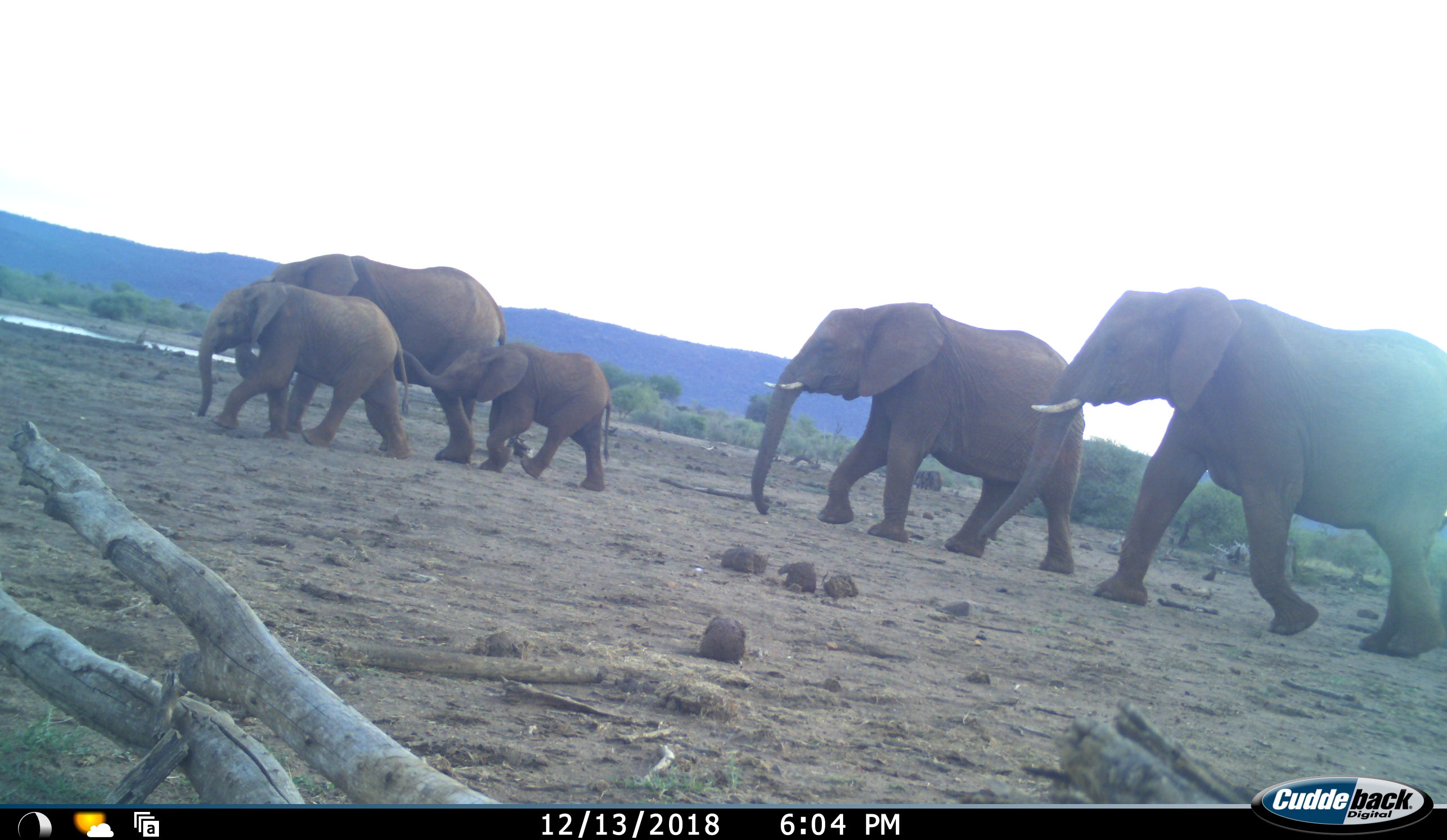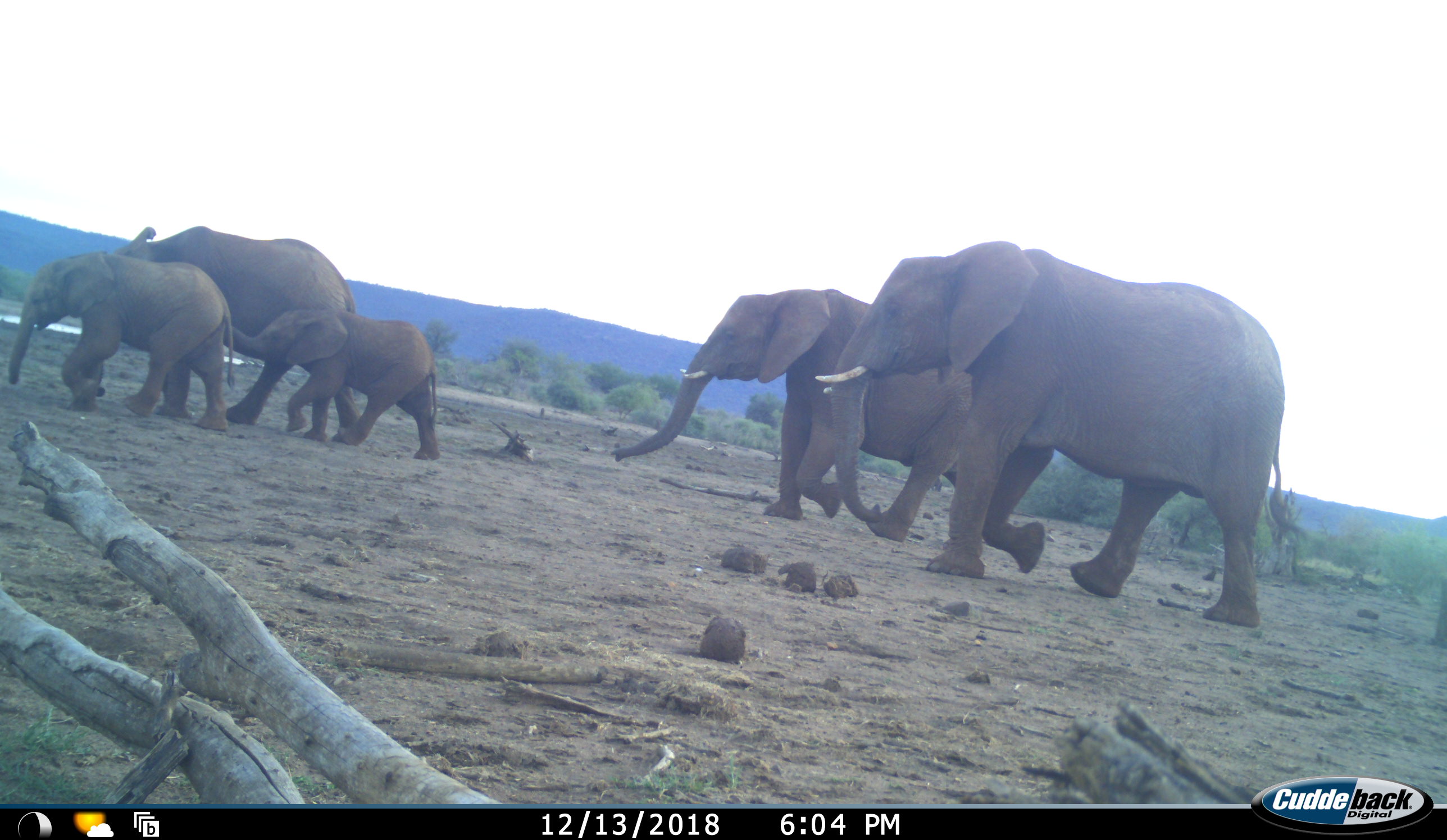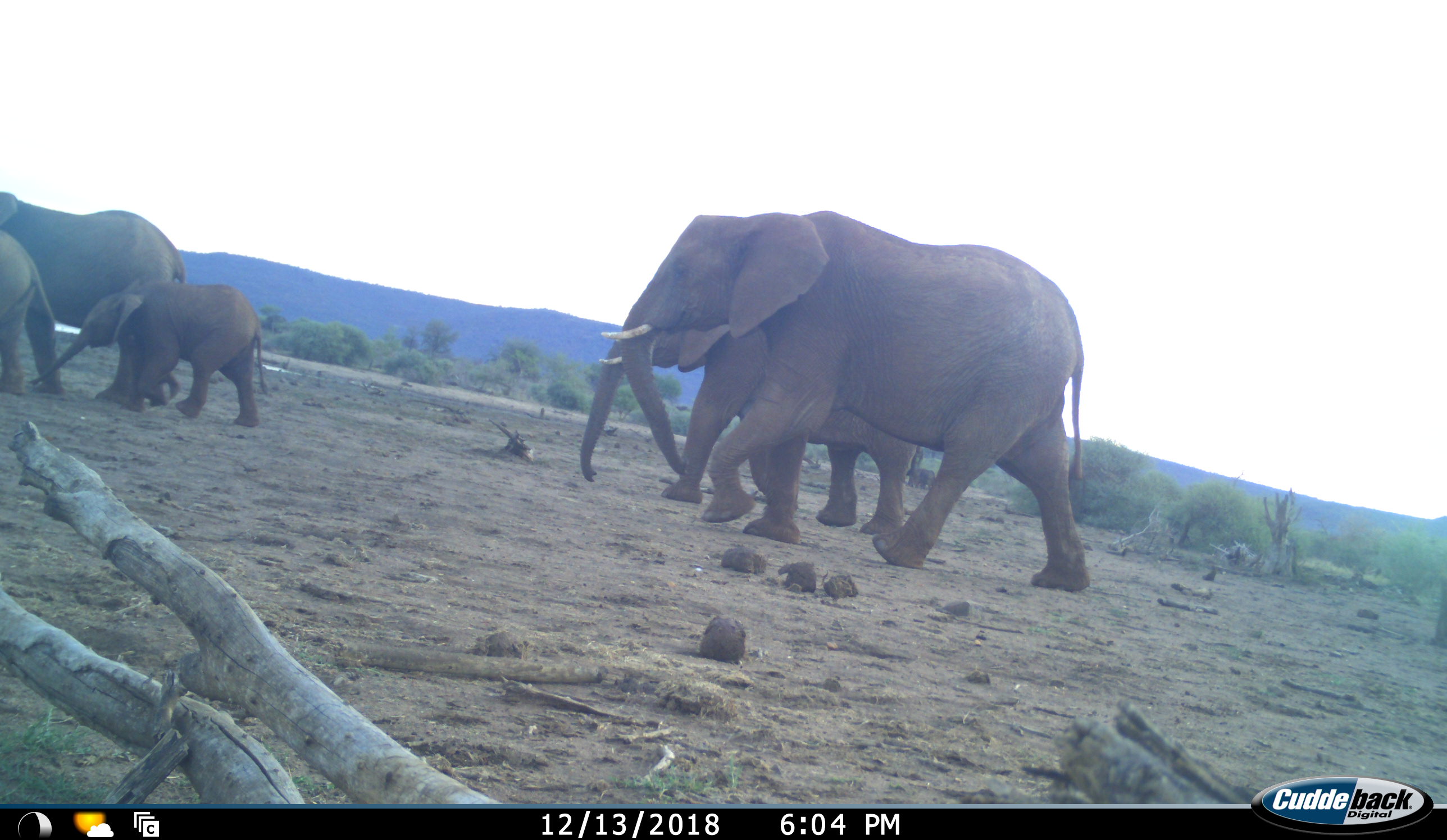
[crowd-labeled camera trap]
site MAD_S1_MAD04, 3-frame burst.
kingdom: Animalia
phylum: Chordata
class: Mammalia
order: Proboscidea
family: Elephantidae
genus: Loxodonta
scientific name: Loxodonta africana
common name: african bush elephant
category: elephant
Elephant (african bush elephant) (Loxodonta africana), count 5. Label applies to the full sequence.